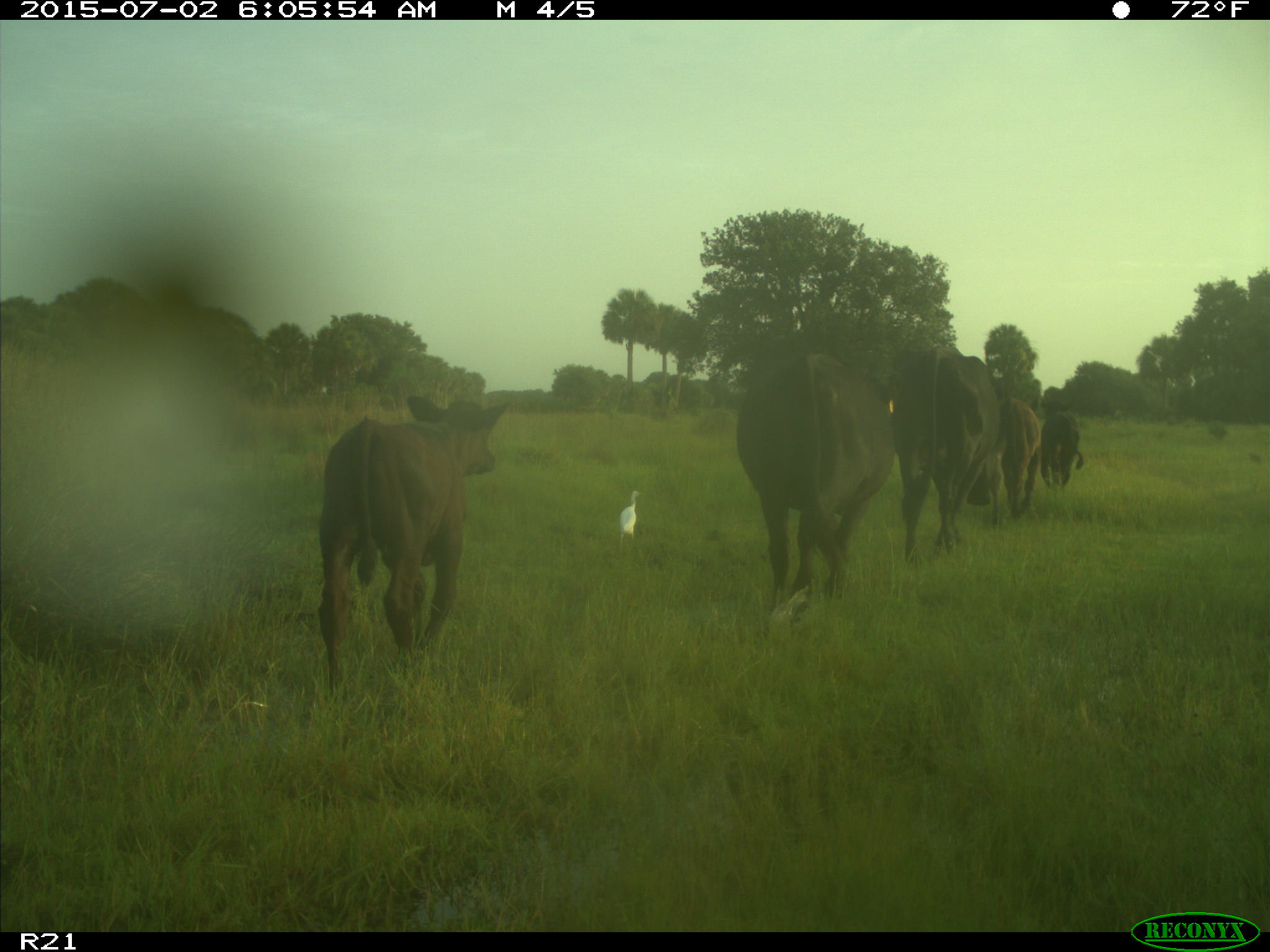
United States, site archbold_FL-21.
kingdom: Animalia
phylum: Chordata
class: Mammalia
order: Artiodactyla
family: Bovidae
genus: Bos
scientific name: Bos taurus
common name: domestic cow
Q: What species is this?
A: Bos taurus (domestic cow).